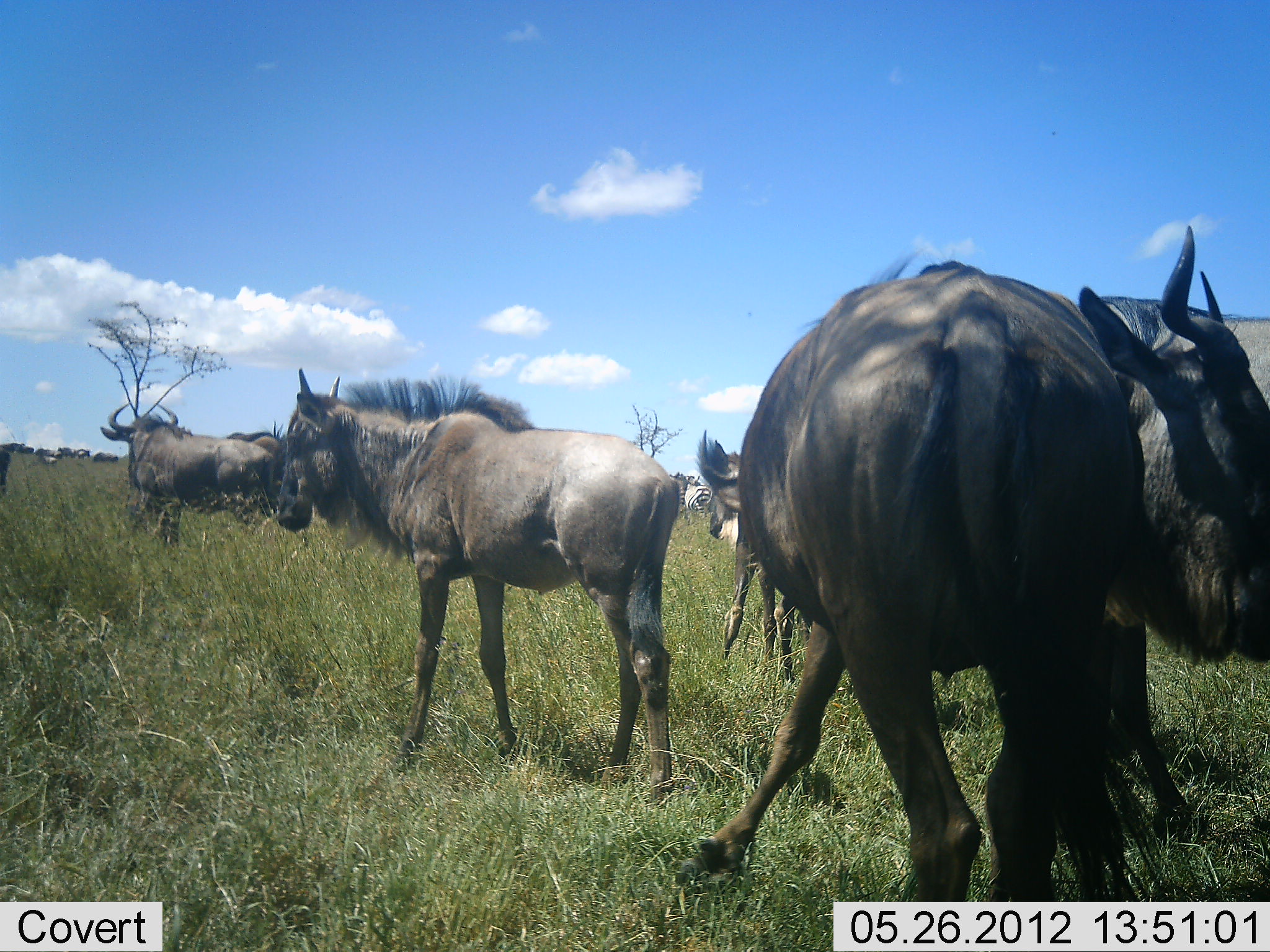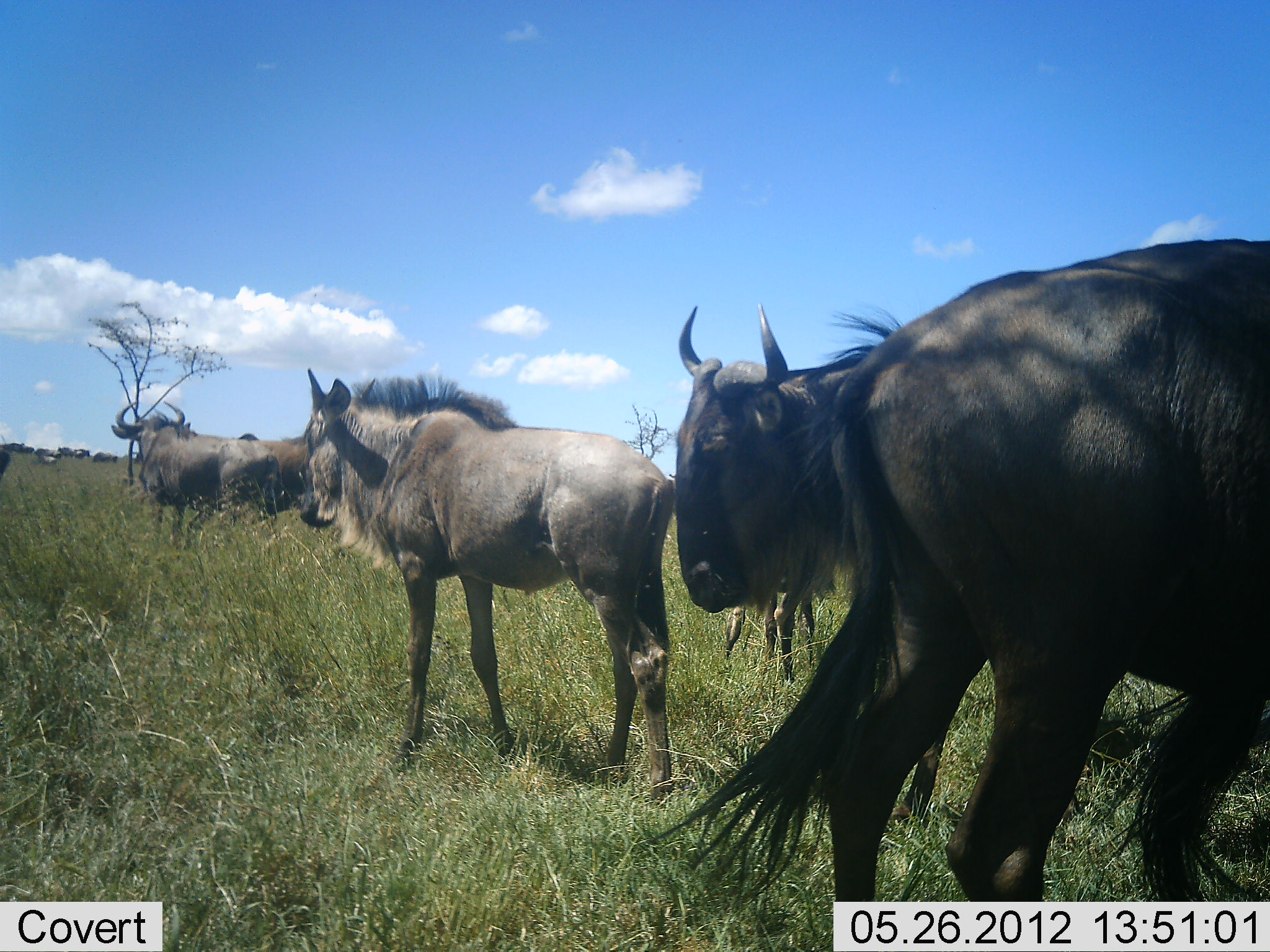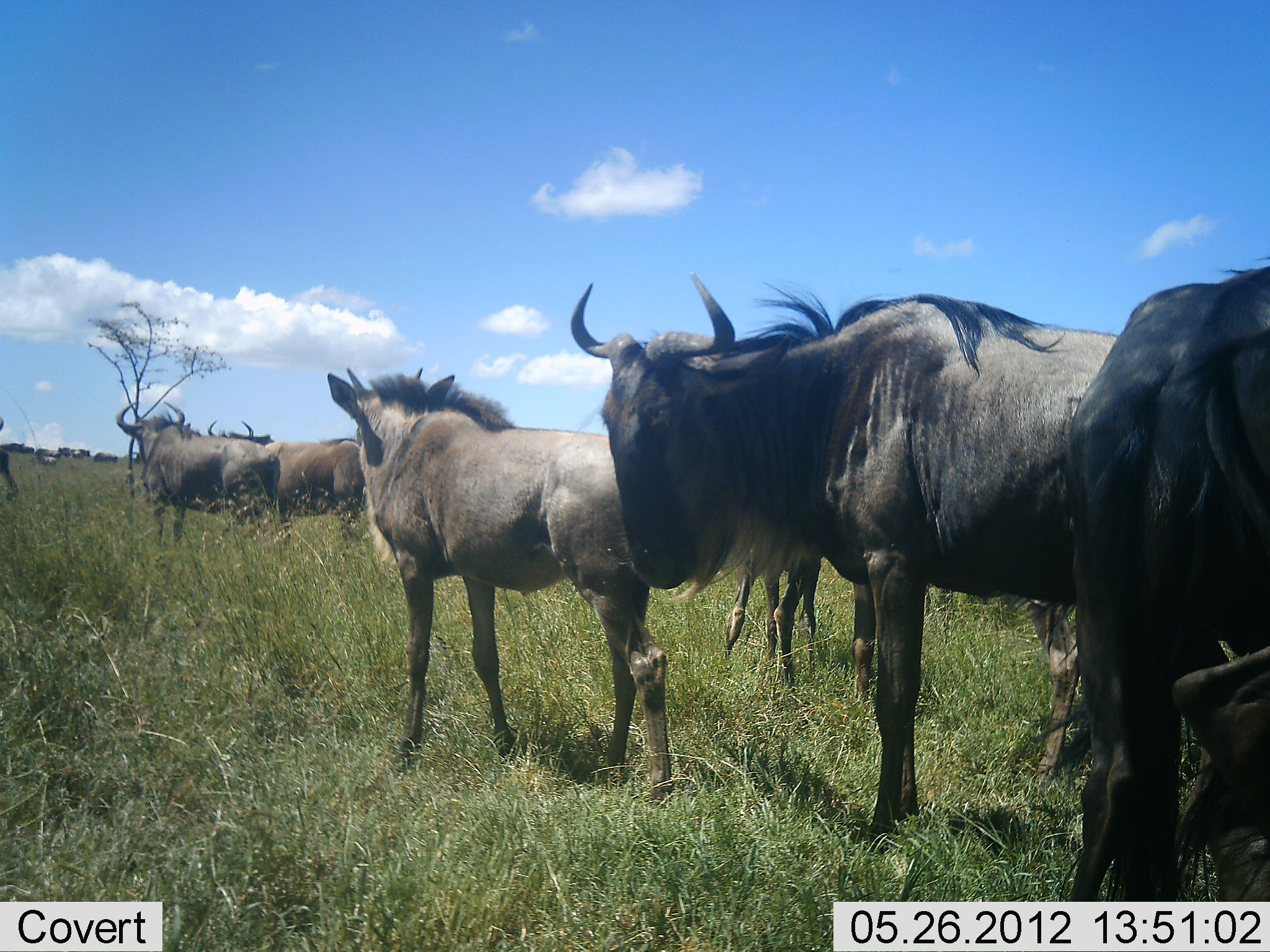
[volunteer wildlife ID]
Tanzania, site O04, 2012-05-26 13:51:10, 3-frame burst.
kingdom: Animalia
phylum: Chordata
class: Mammalia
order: Artiodactyla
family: Bovidae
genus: Connochaetes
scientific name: Connochaetes taurinus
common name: blue wildebeest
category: wildebeest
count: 6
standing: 83%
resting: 0%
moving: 50%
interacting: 8%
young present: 8%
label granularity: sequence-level